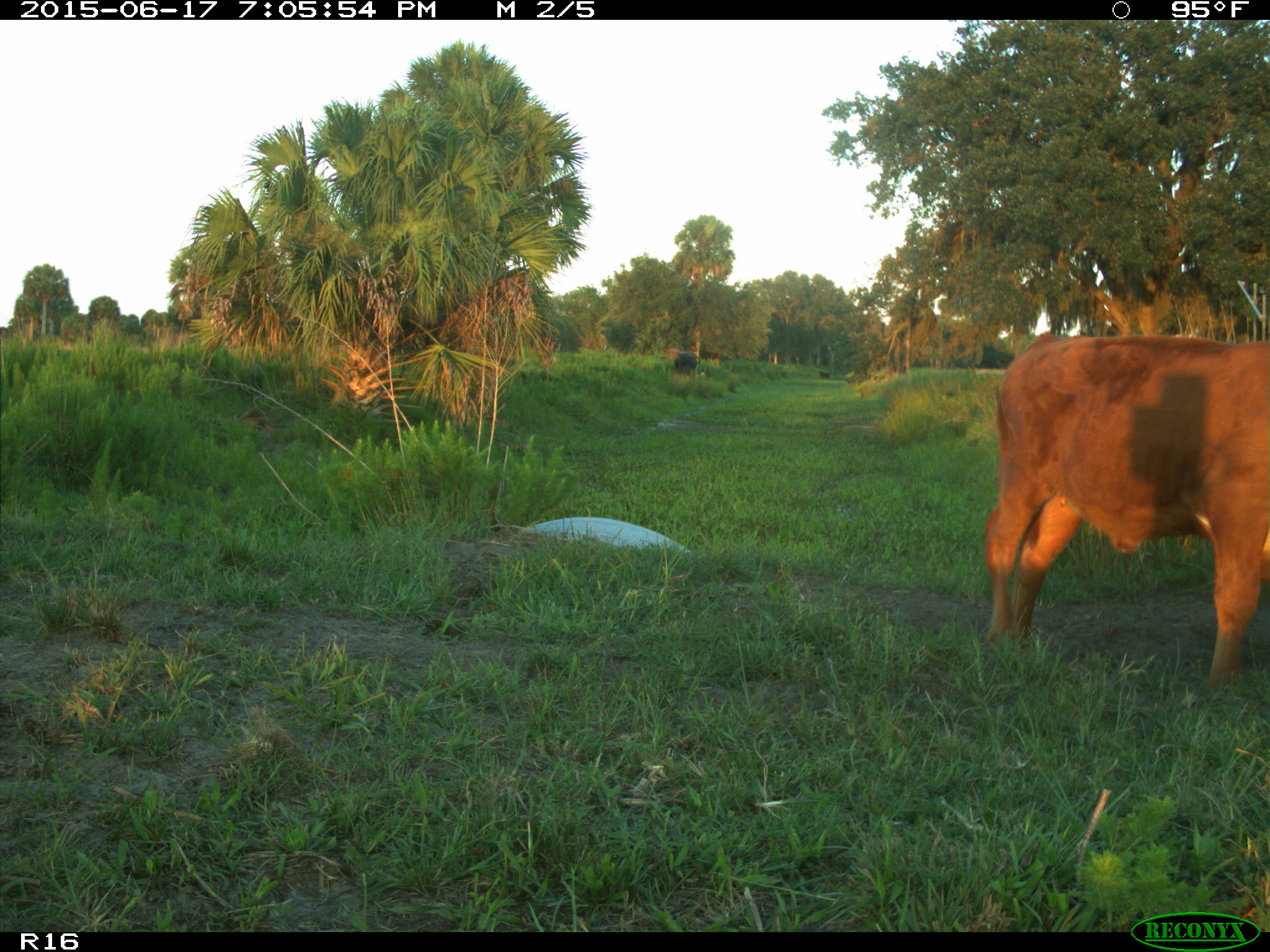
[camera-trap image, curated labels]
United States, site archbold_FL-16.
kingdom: Animalia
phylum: Chordata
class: Mammalia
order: Artiodactyla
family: Bovidae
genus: Bos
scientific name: Bos taurus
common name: domestic cow